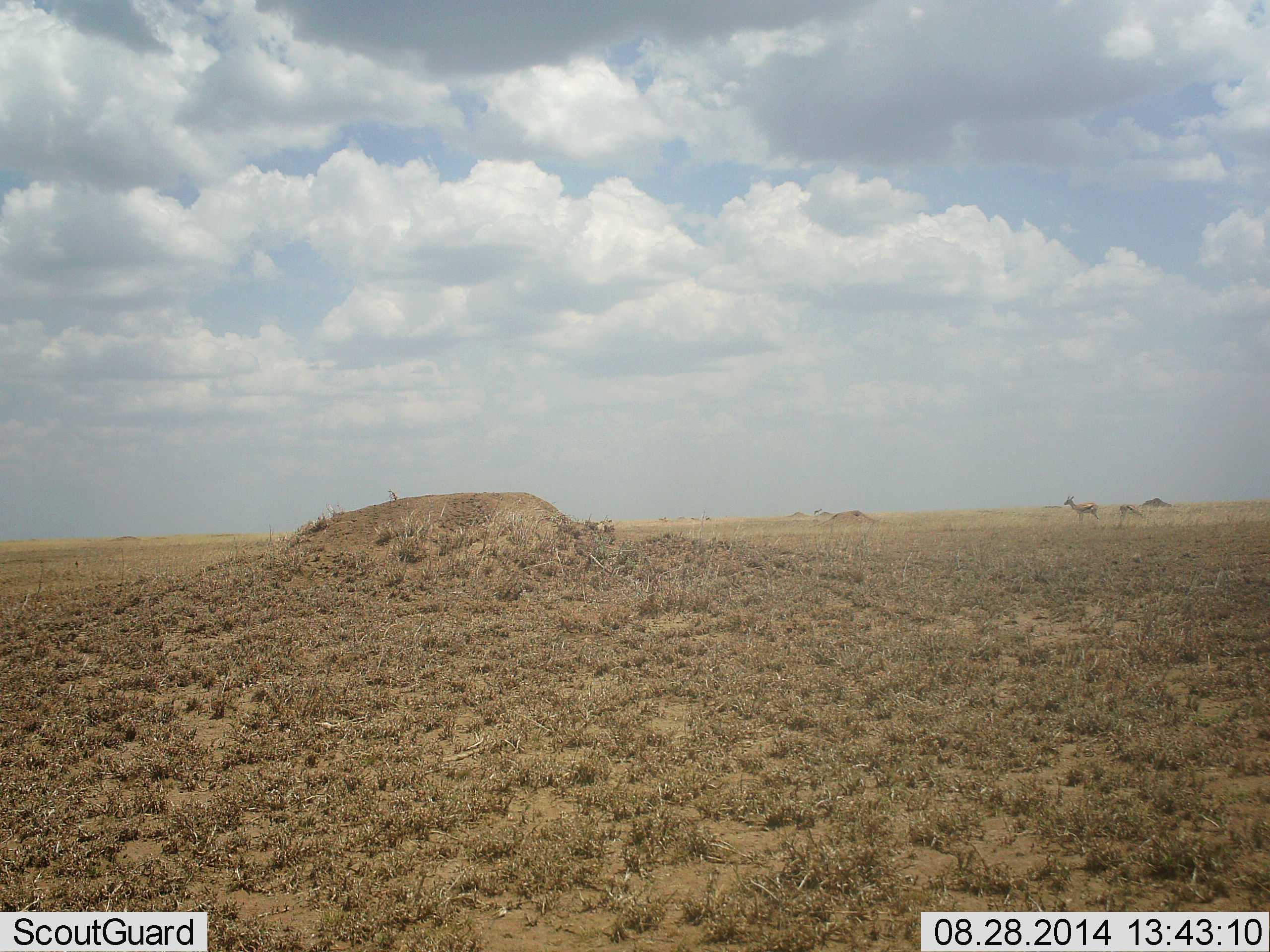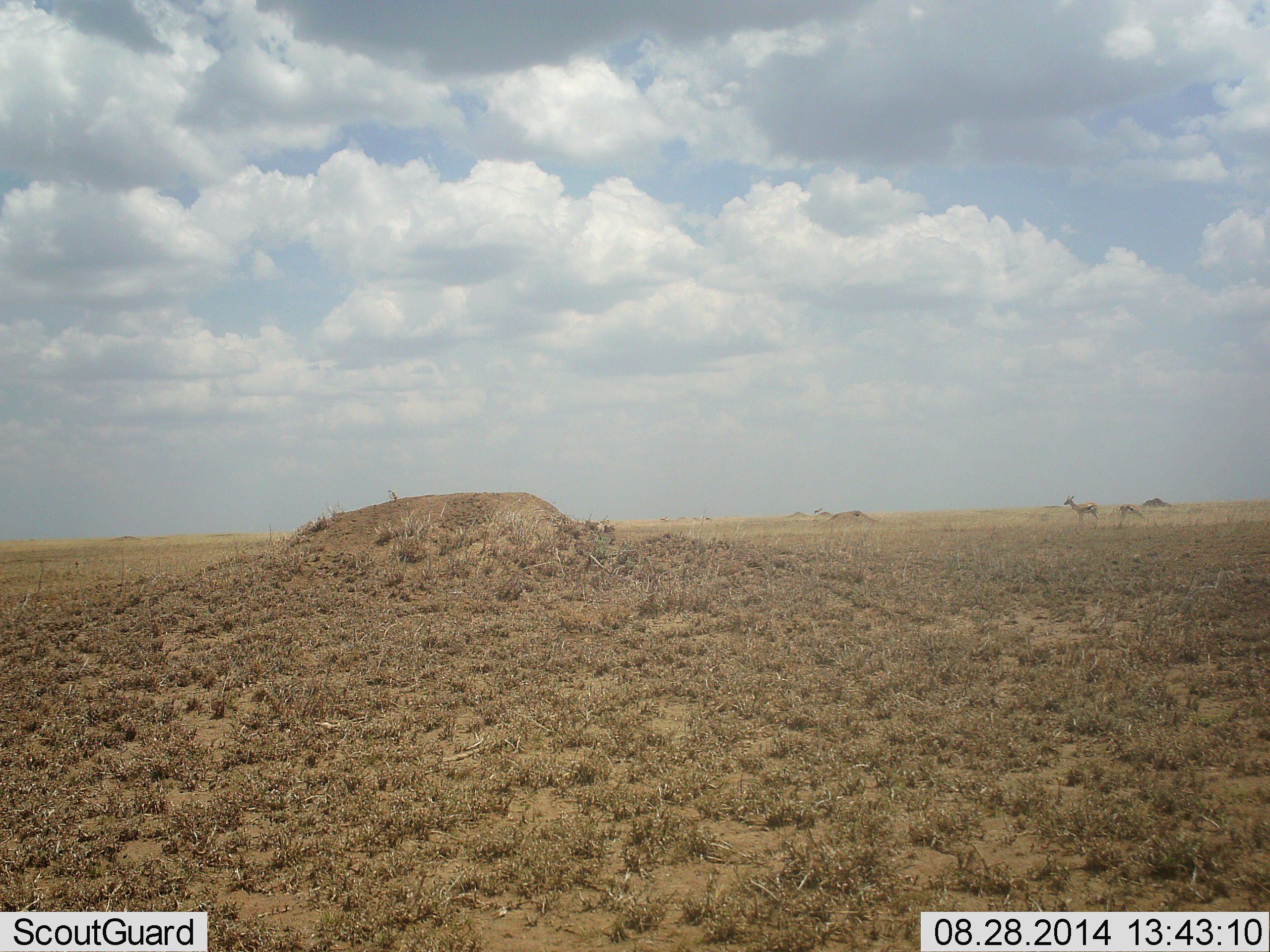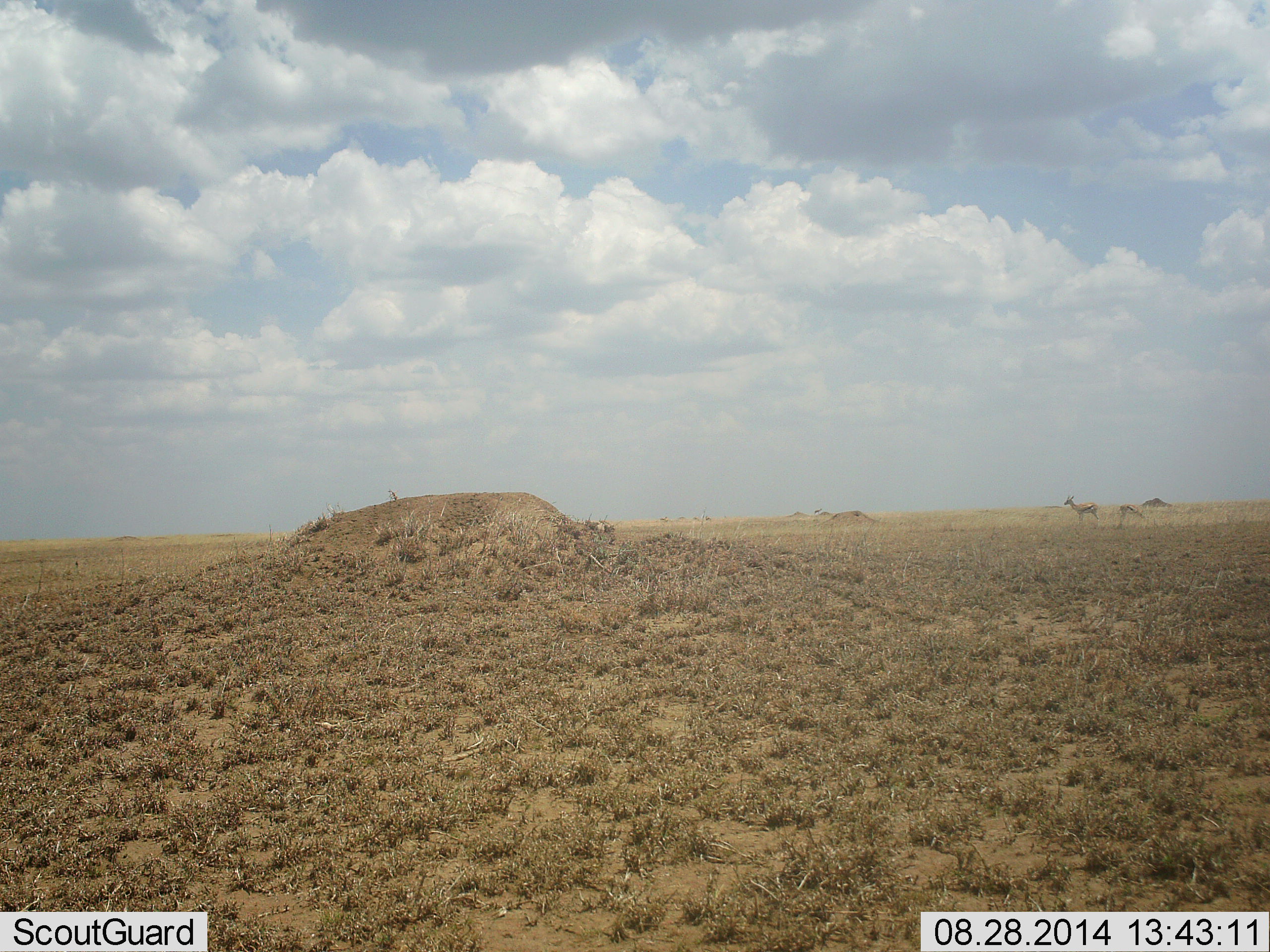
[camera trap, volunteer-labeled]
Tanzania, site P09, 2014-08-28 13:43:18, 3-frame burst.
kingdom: Animalia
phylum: Chordata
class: Mammalia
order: Artiodactyla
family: Bovidae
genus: Eudorcas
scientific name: Eudorcas thomsonii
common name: thomson's gazelle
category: gazellethomsons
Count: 2.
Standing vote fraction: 100%.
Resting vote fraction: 0%.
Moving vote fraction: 0%.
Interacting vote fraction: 0%.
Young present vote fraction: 0%.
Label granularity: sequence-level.